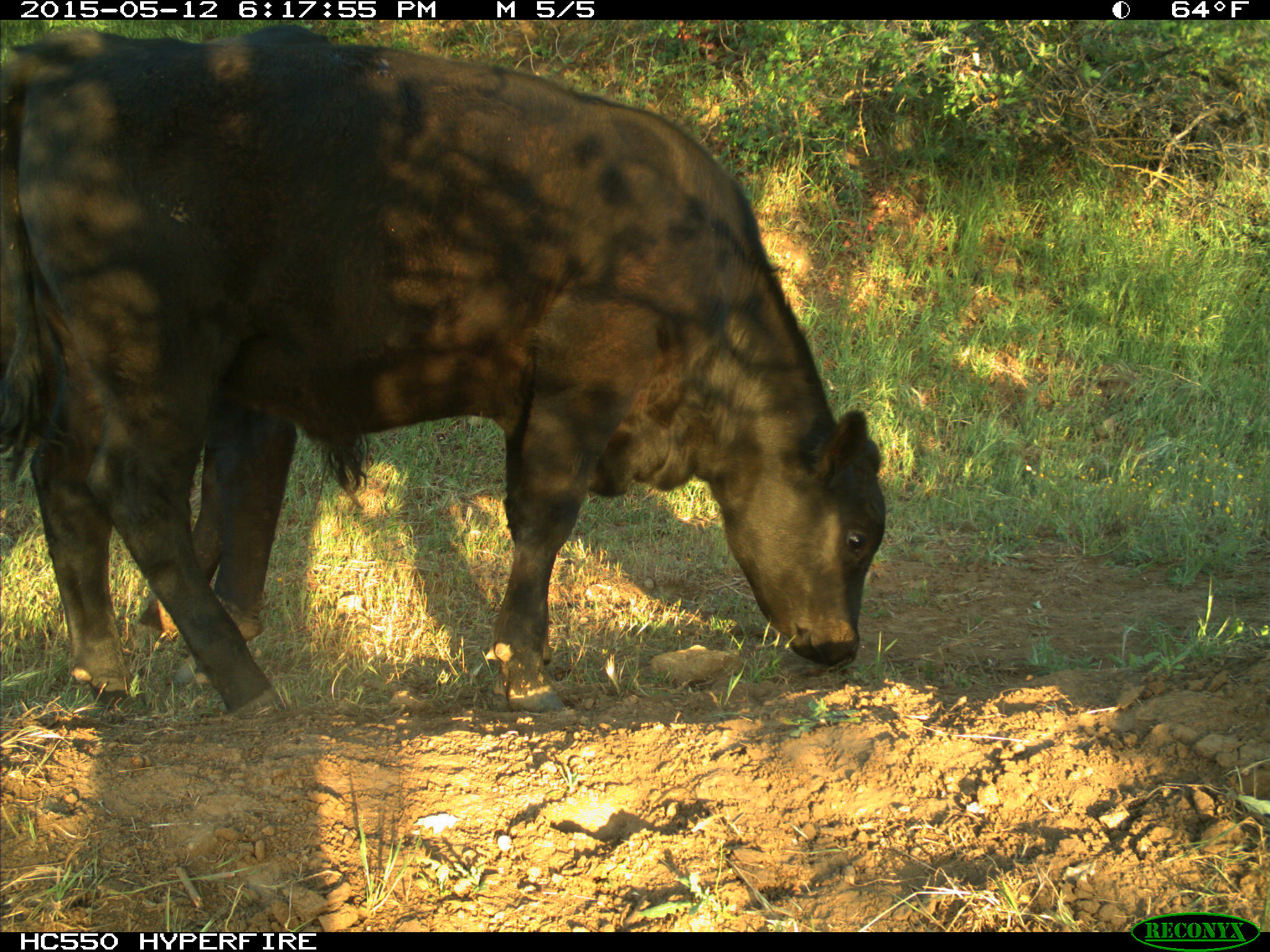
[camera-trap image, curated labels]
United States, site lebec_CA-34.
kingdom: Animalia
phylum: Chordata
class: Mammalia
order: Artiodactyla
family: Bovidae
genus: Bos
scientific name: Bos taurus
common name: domestic cow